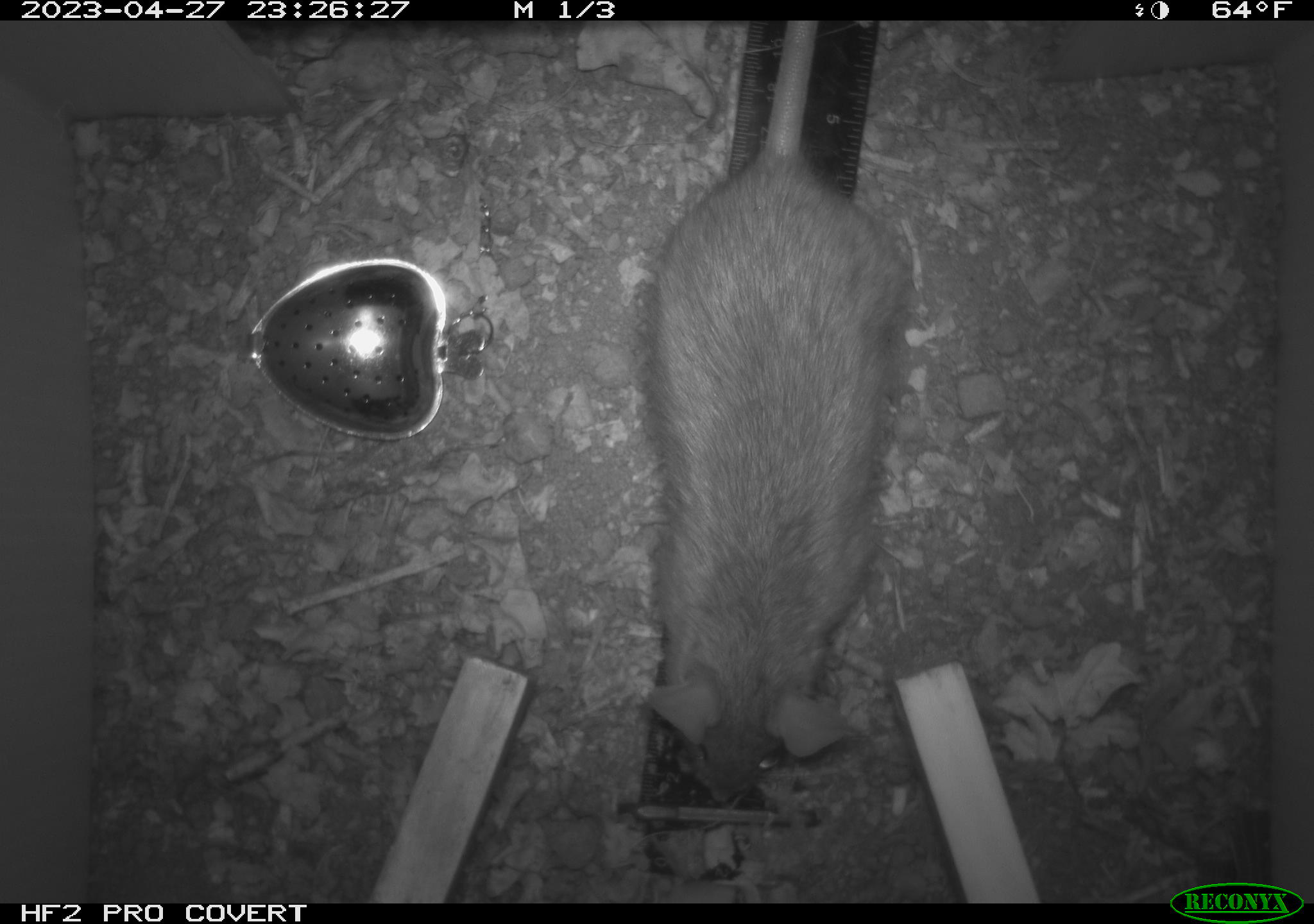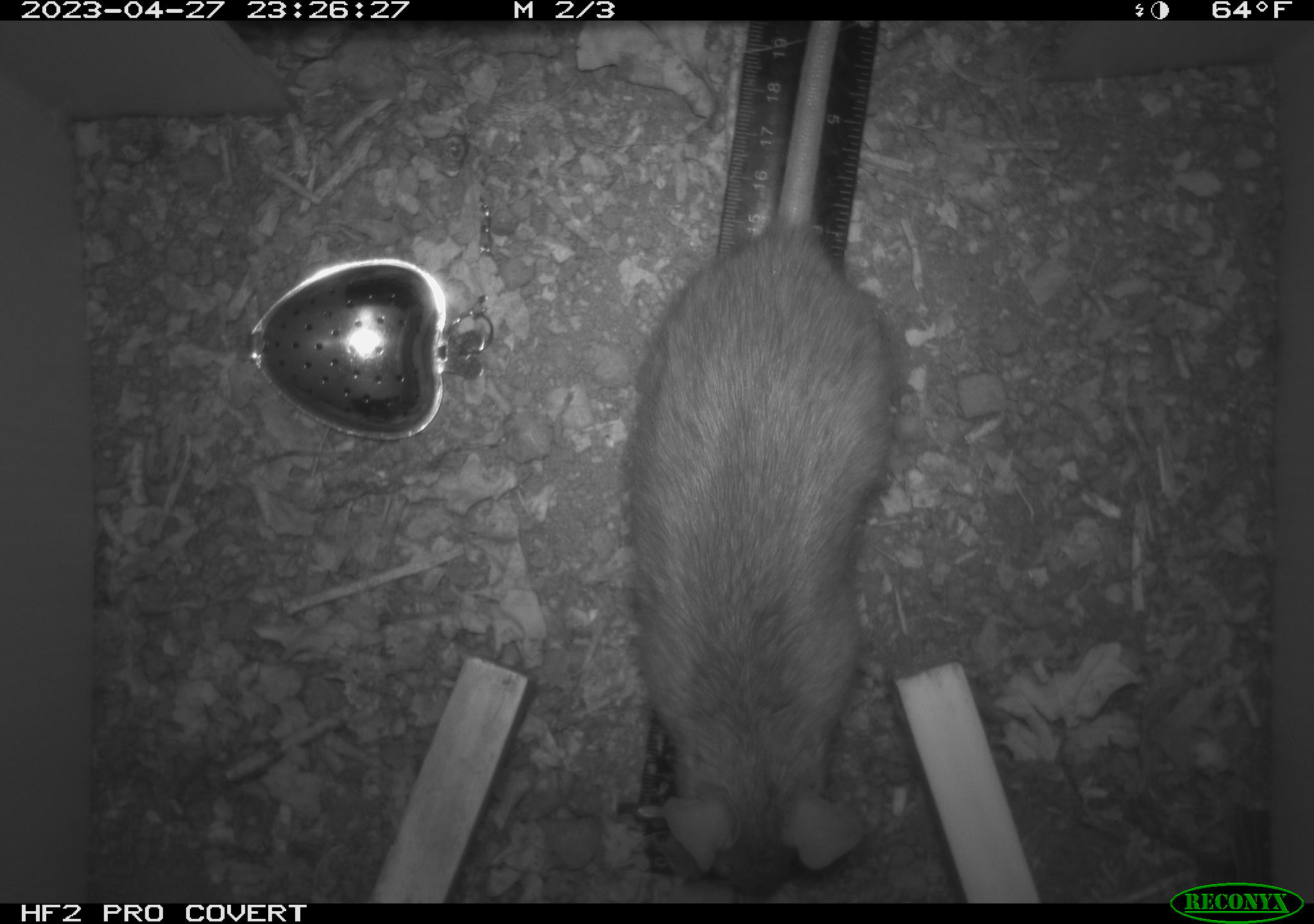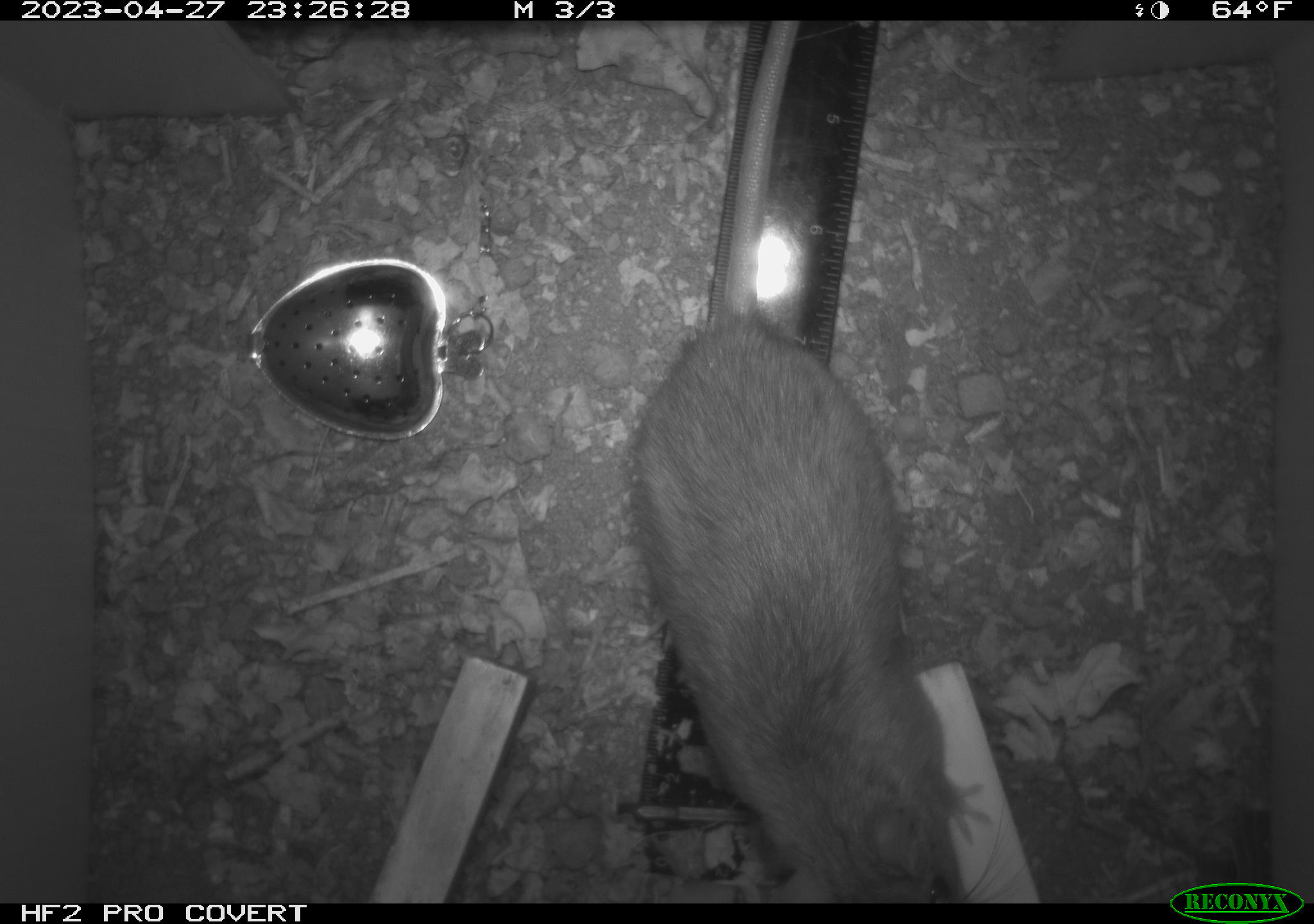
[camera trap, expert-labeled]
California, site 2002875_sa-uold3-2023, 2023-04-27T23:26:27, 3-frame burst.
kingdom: Animalia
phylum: Chordata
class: Mammalia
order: Rodentia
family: Muridae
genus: Rattus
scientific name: Rattus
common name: rat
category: rattus species